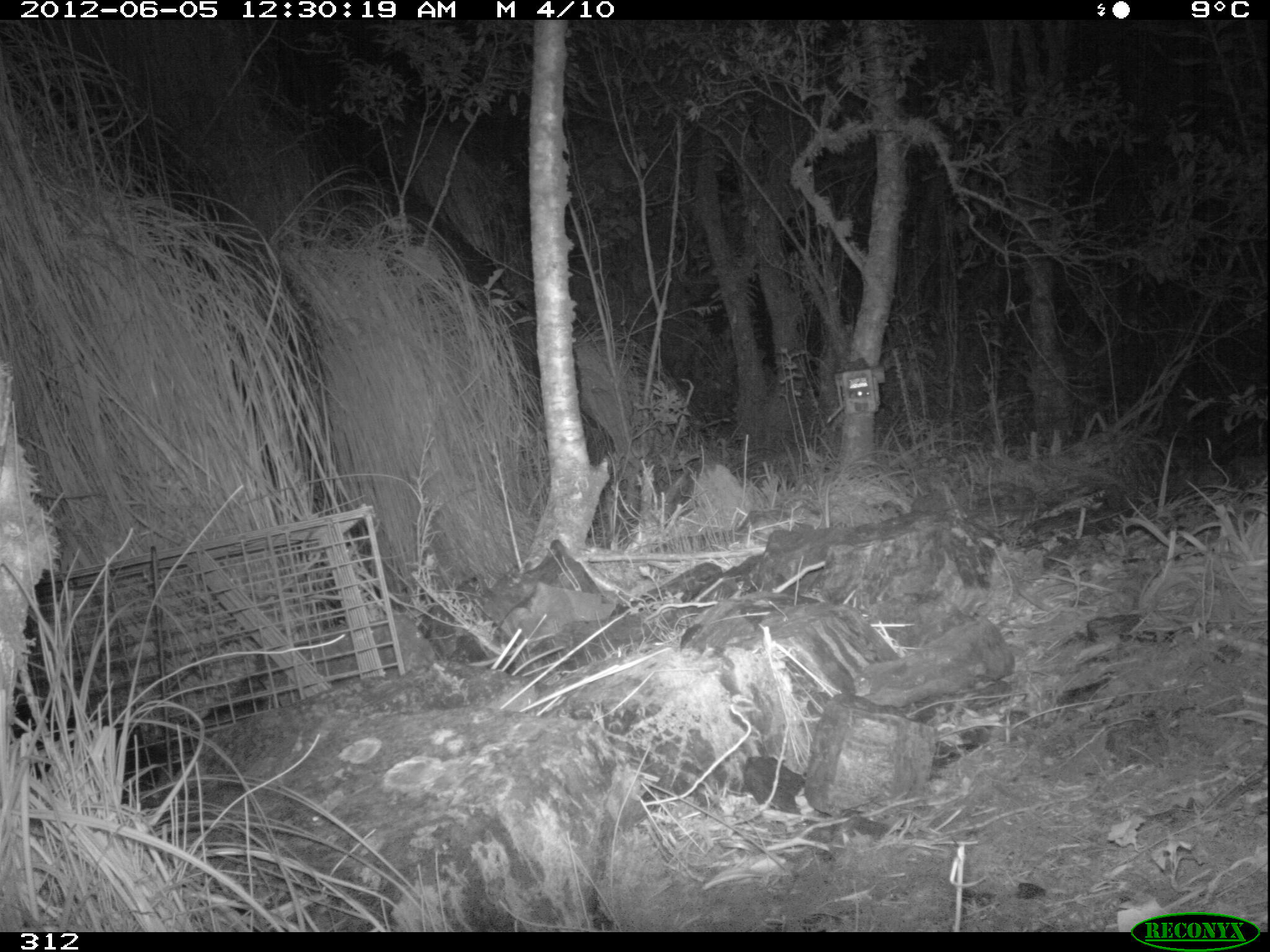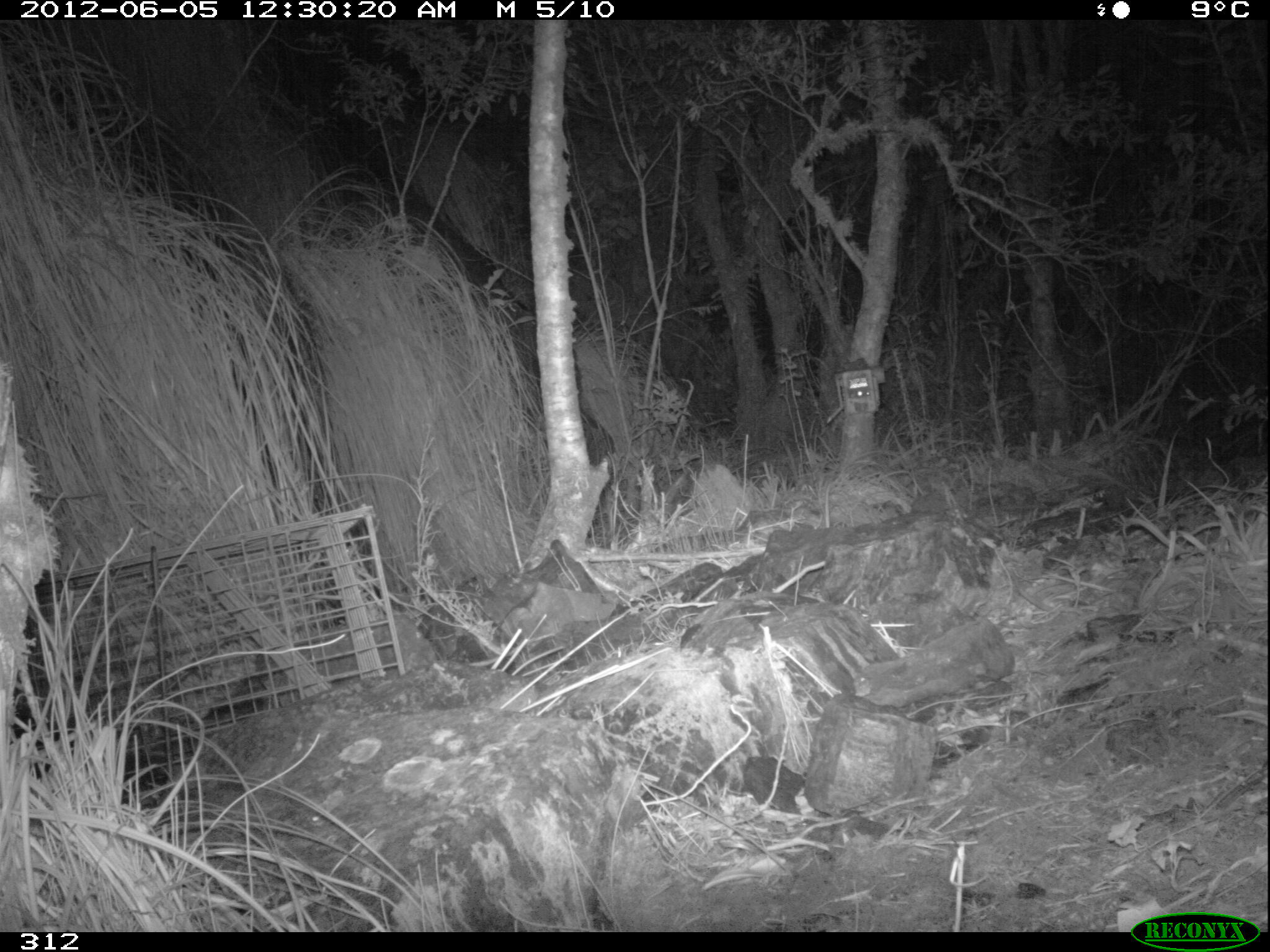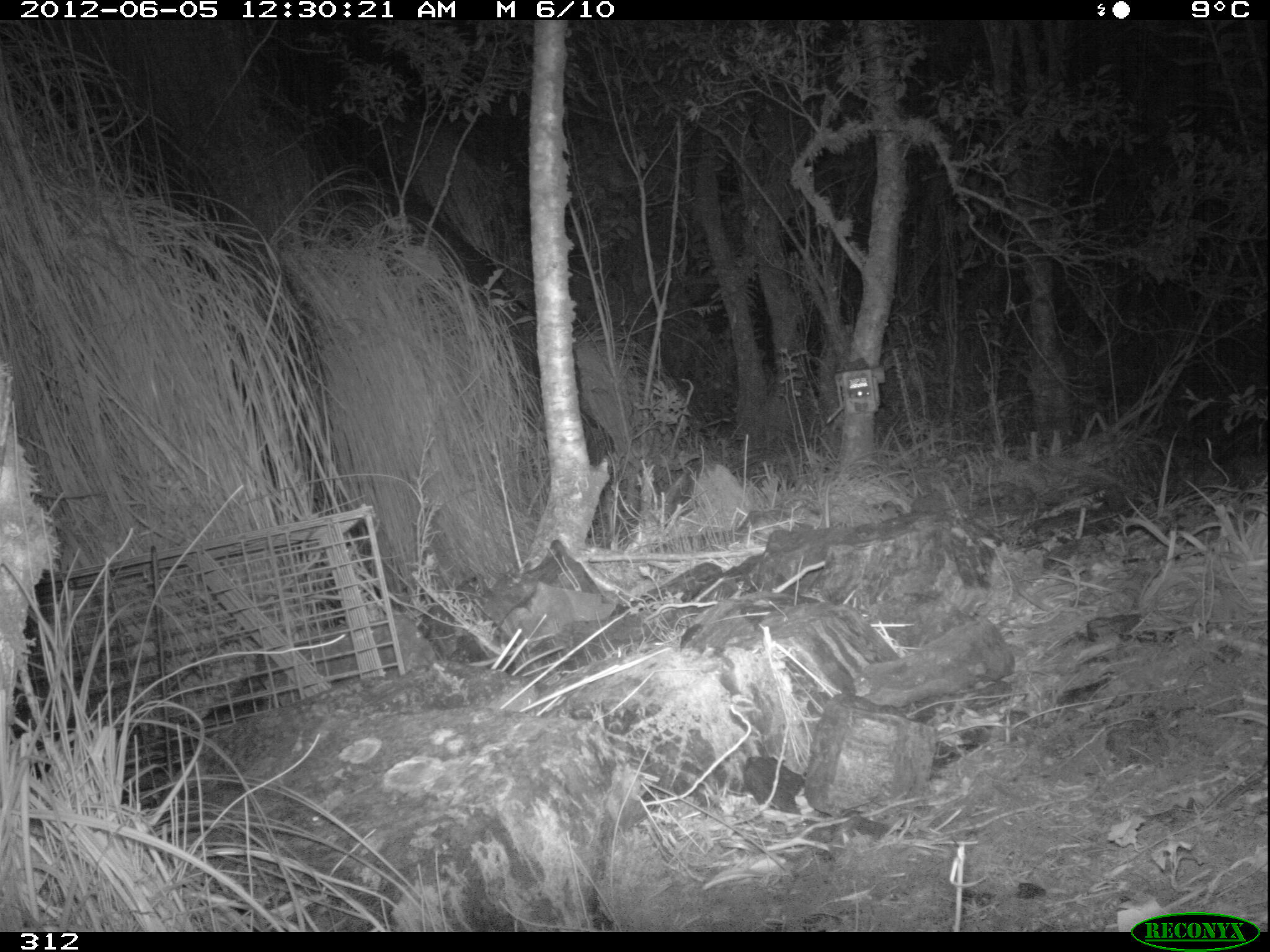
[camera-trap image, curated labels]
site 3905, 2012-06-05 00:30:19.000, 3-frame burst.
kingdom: Animalia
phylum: Chordata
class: Mammalia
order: Didelphimorphia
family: Didelphidae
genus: Didelphis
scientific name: Didelphis pernigra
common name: andean white-eared opossum